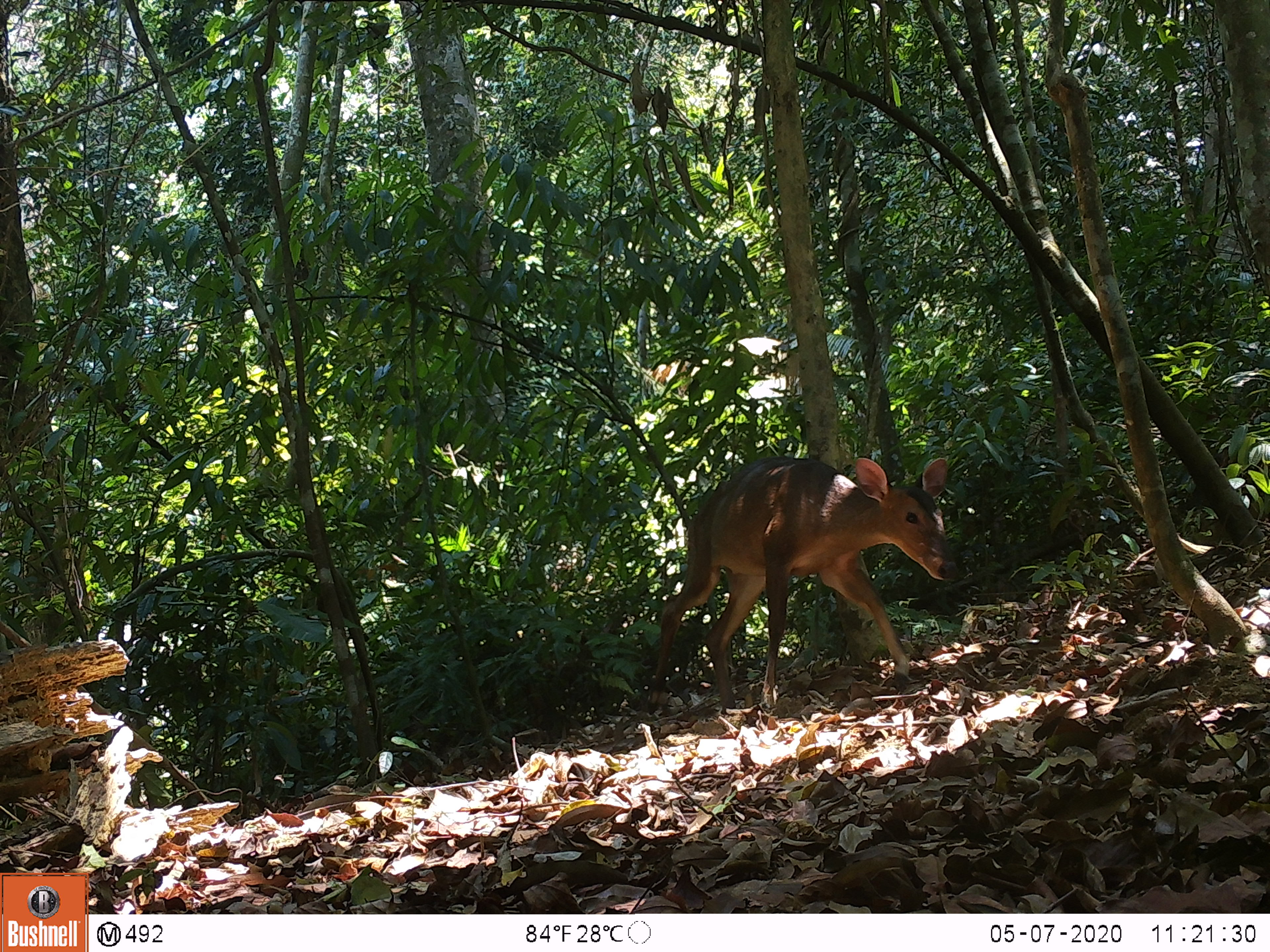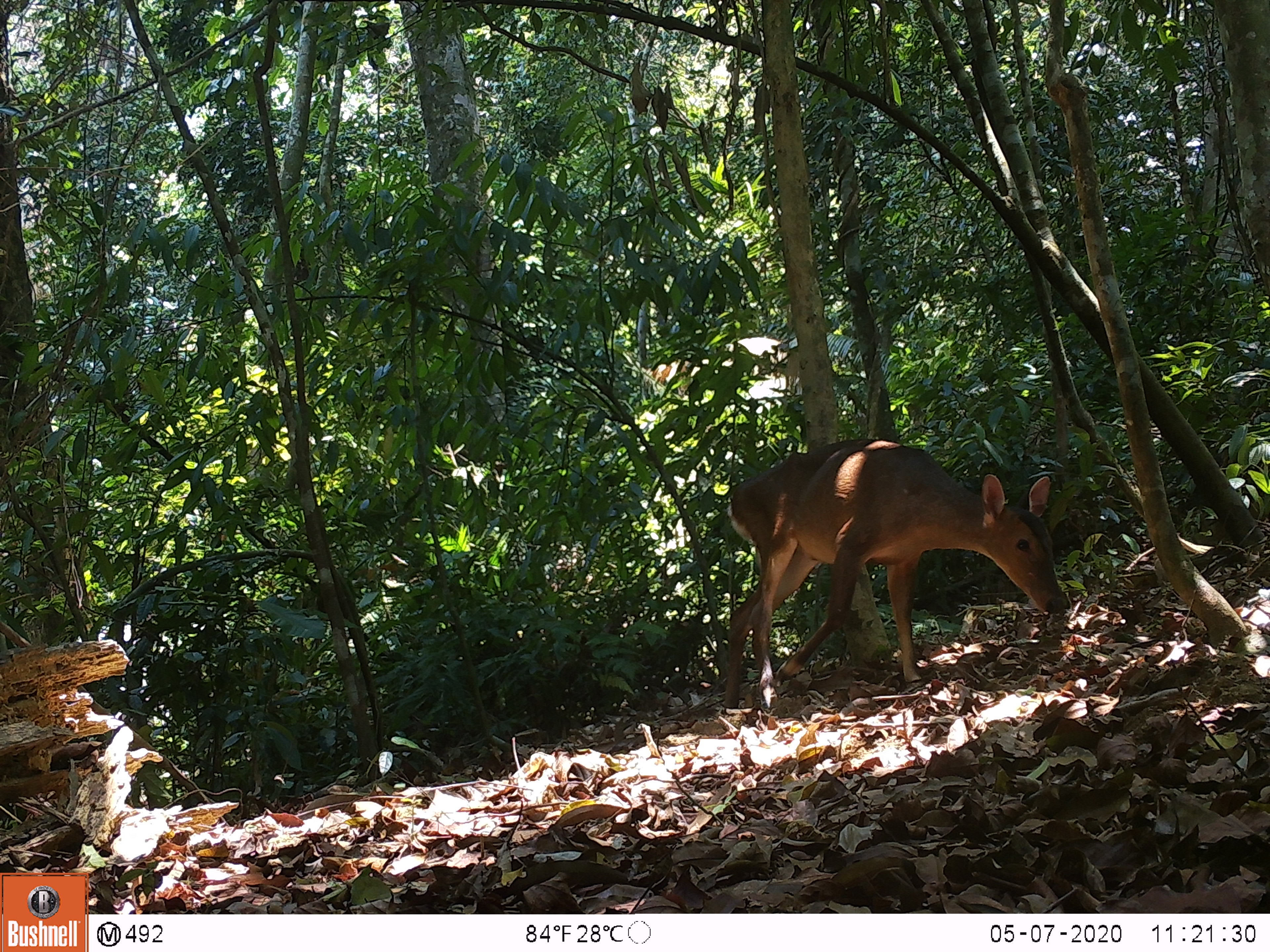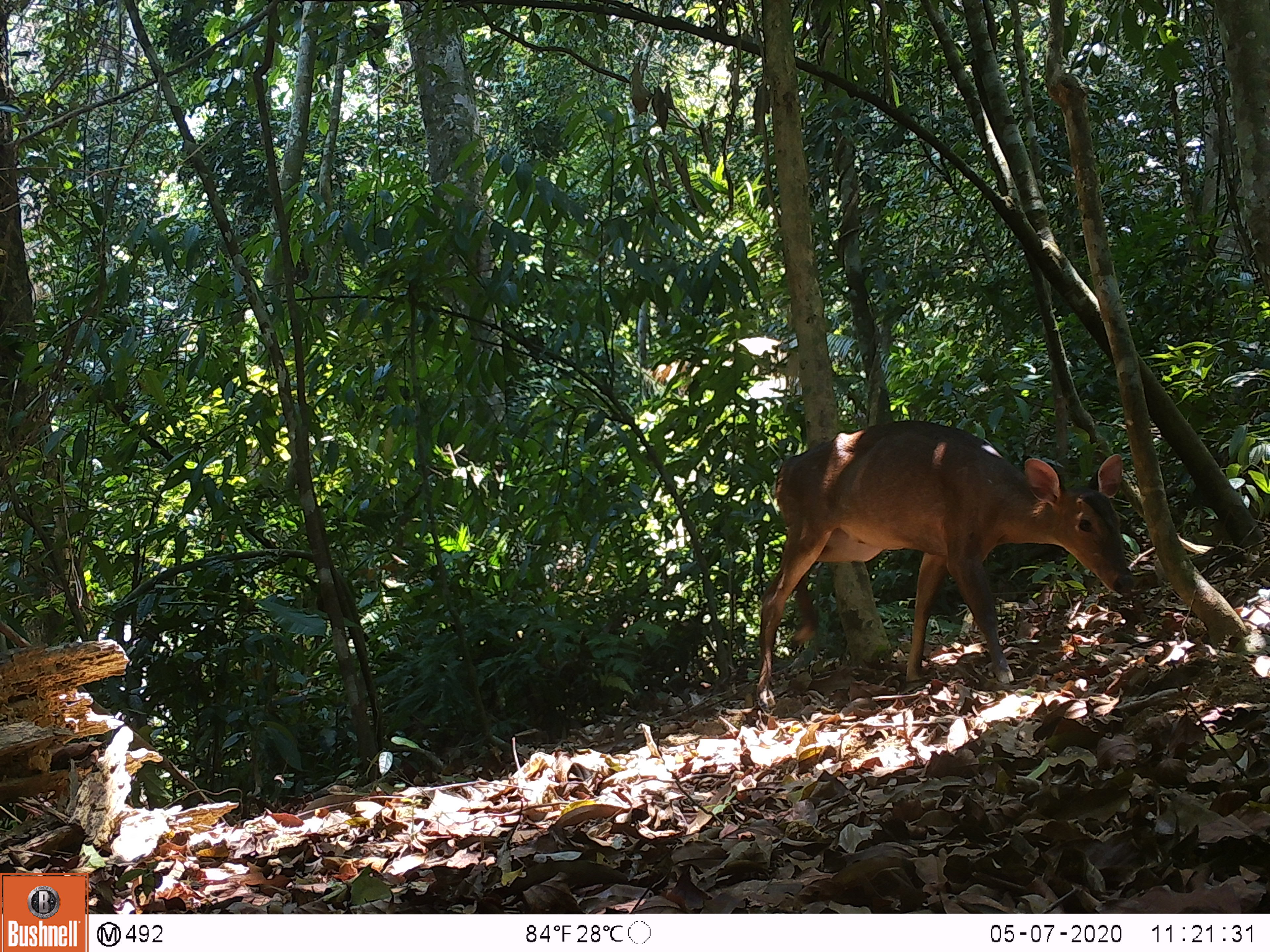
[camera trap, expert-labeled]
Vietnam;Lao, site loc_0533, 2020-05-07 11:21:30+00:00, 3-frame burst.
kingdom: Animalia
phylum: Chordata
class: Mammalia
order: Artiodactyla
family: Cervidae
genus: Muntiacus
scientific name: Muntiacus vuquangensis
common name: large-antlered muntjac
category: large antlered muntjac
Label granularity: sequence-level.